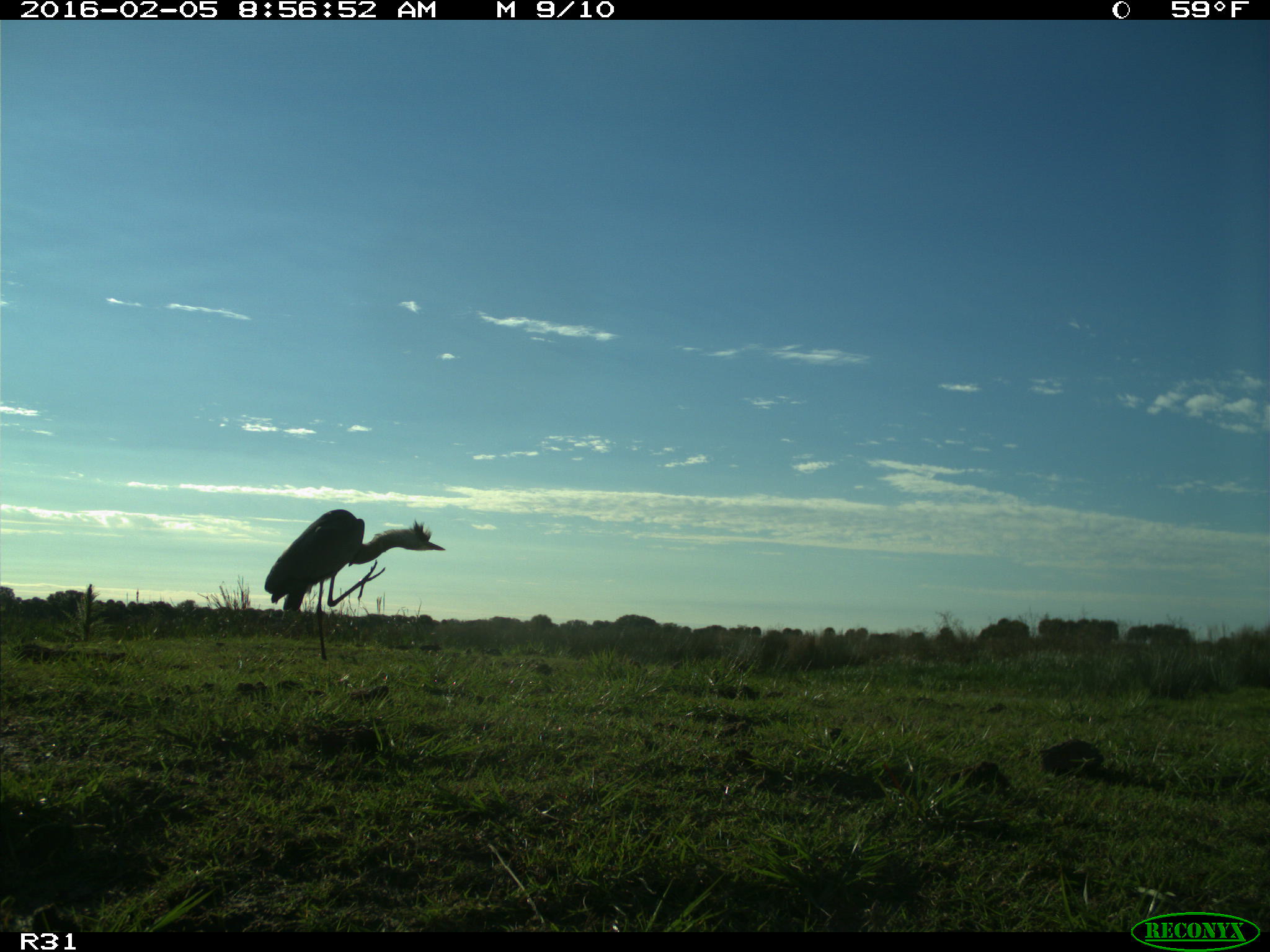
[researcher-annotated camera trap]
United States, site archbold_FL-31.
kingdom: Animalia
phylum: Chordata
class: Aves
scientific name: Aves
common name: birds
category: unidentified bird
Unidentified bird (birds) (Aves).